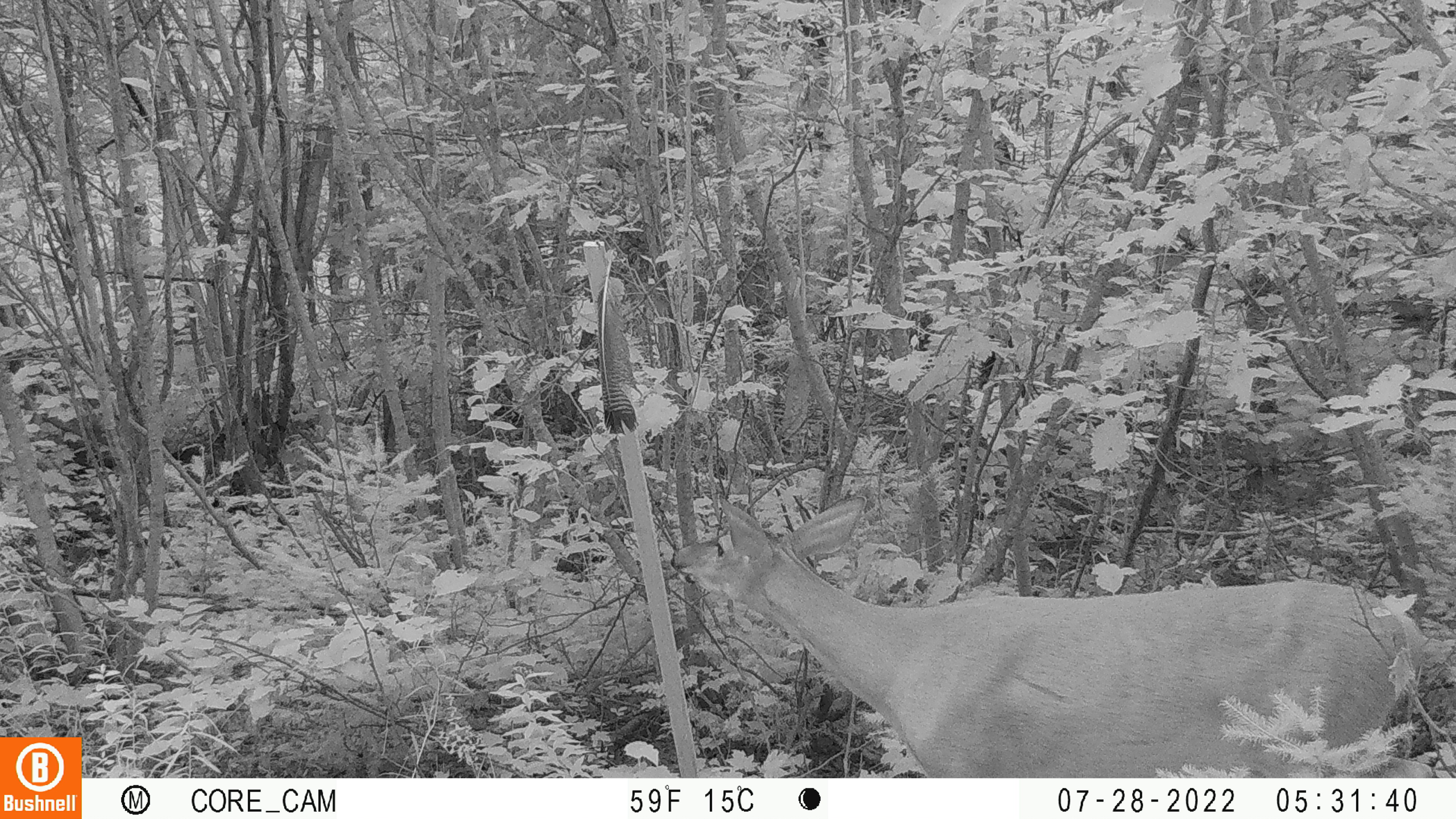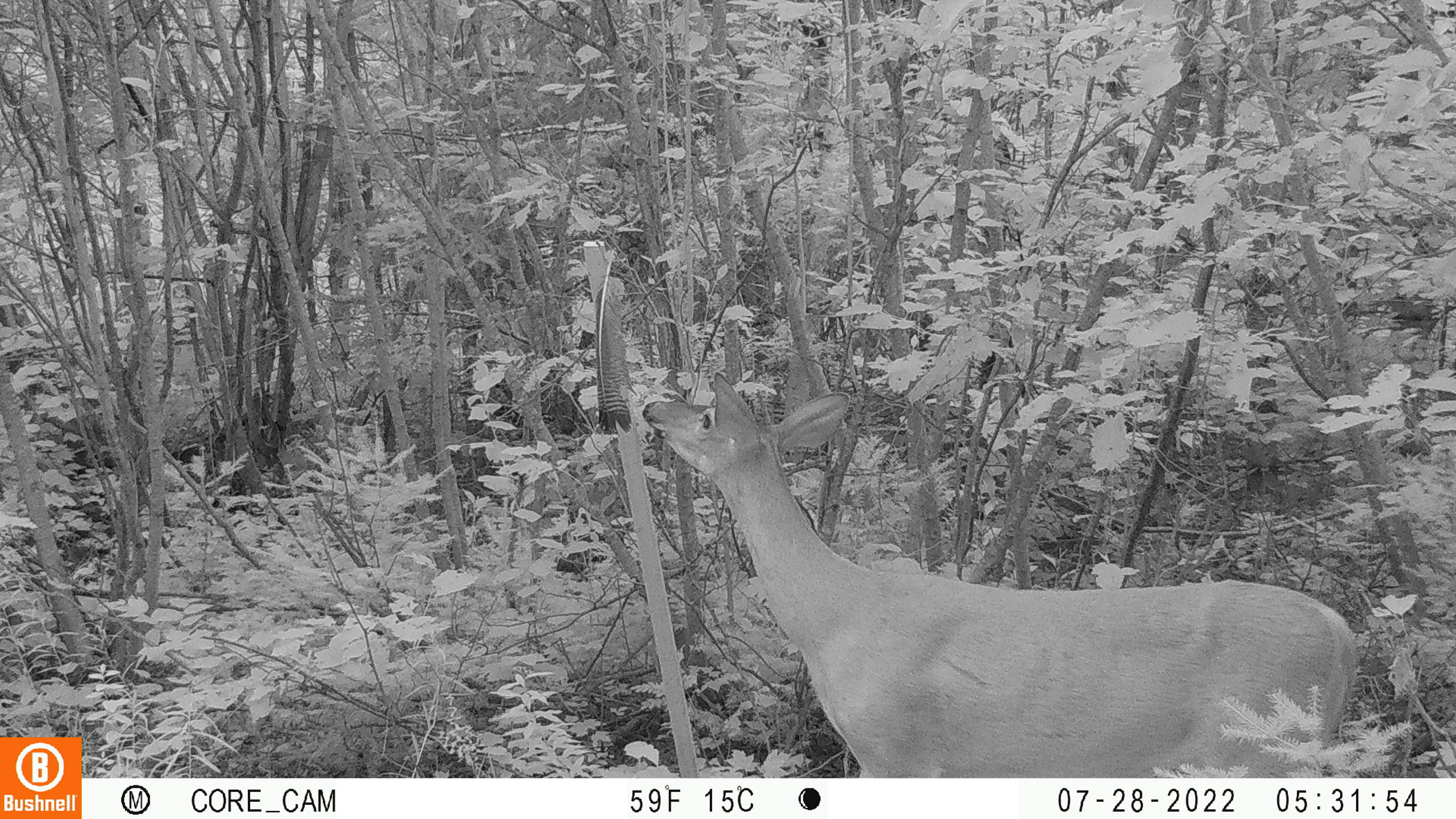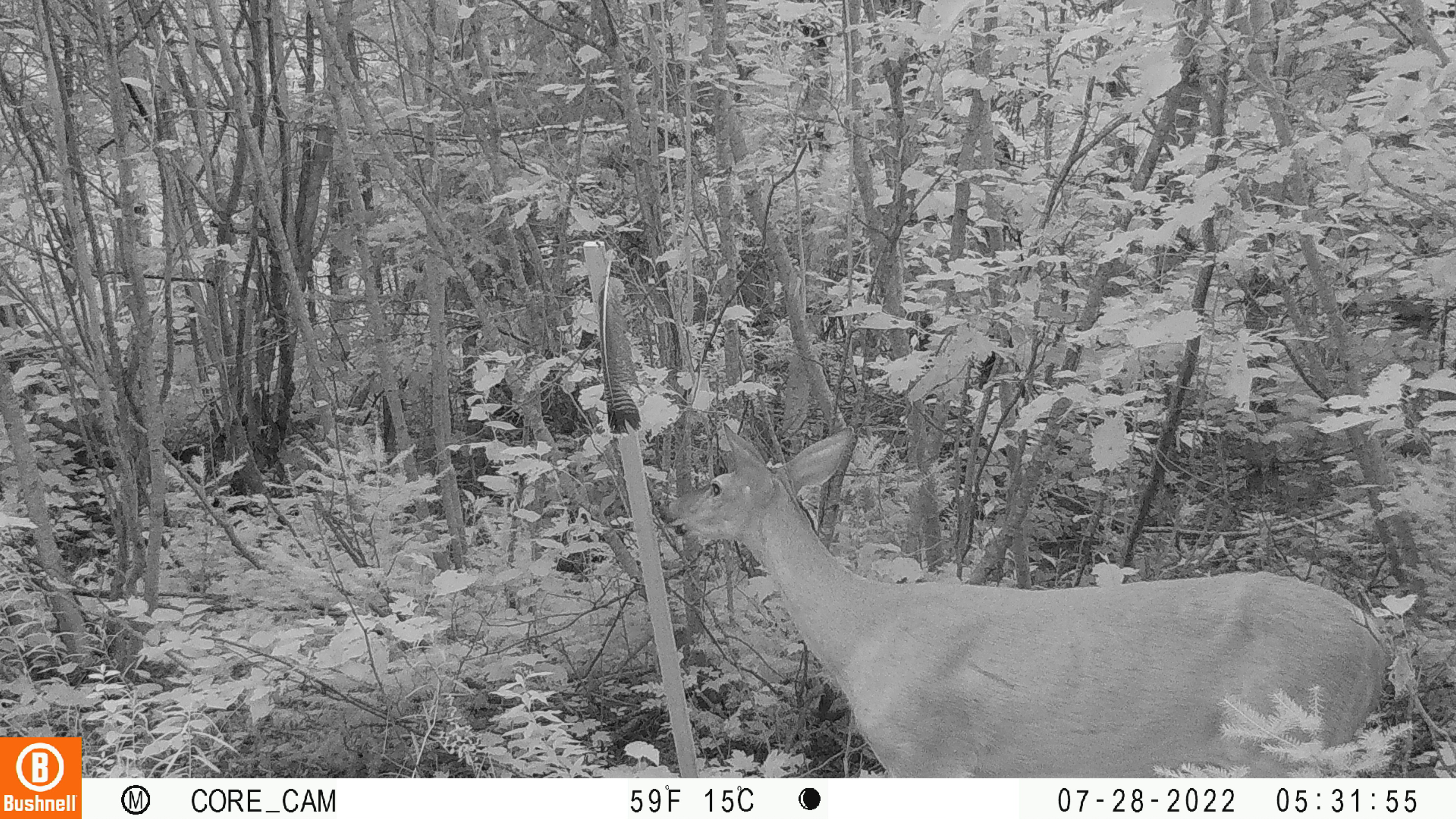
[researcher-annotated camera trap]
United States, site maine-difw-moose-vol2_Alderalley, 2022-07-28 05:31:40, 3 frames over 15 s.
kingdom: Animalia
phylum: Chordata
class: Mammalia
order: Artiodactyla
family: Cervidae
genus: Odocoileus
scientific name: Odocoileus virginianus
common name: white-tailed deer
White-tailed deer (Odocoileus virginianus).